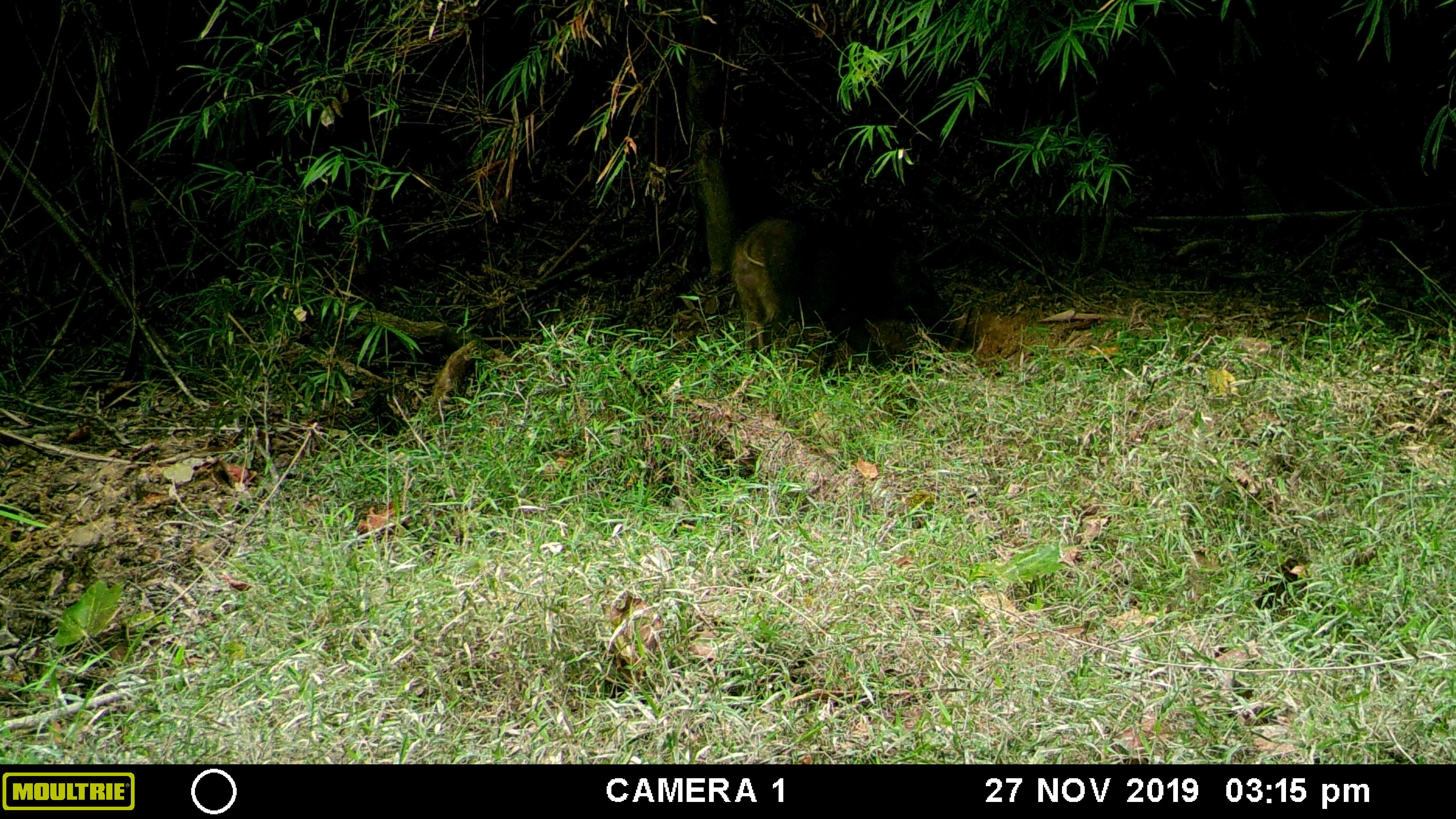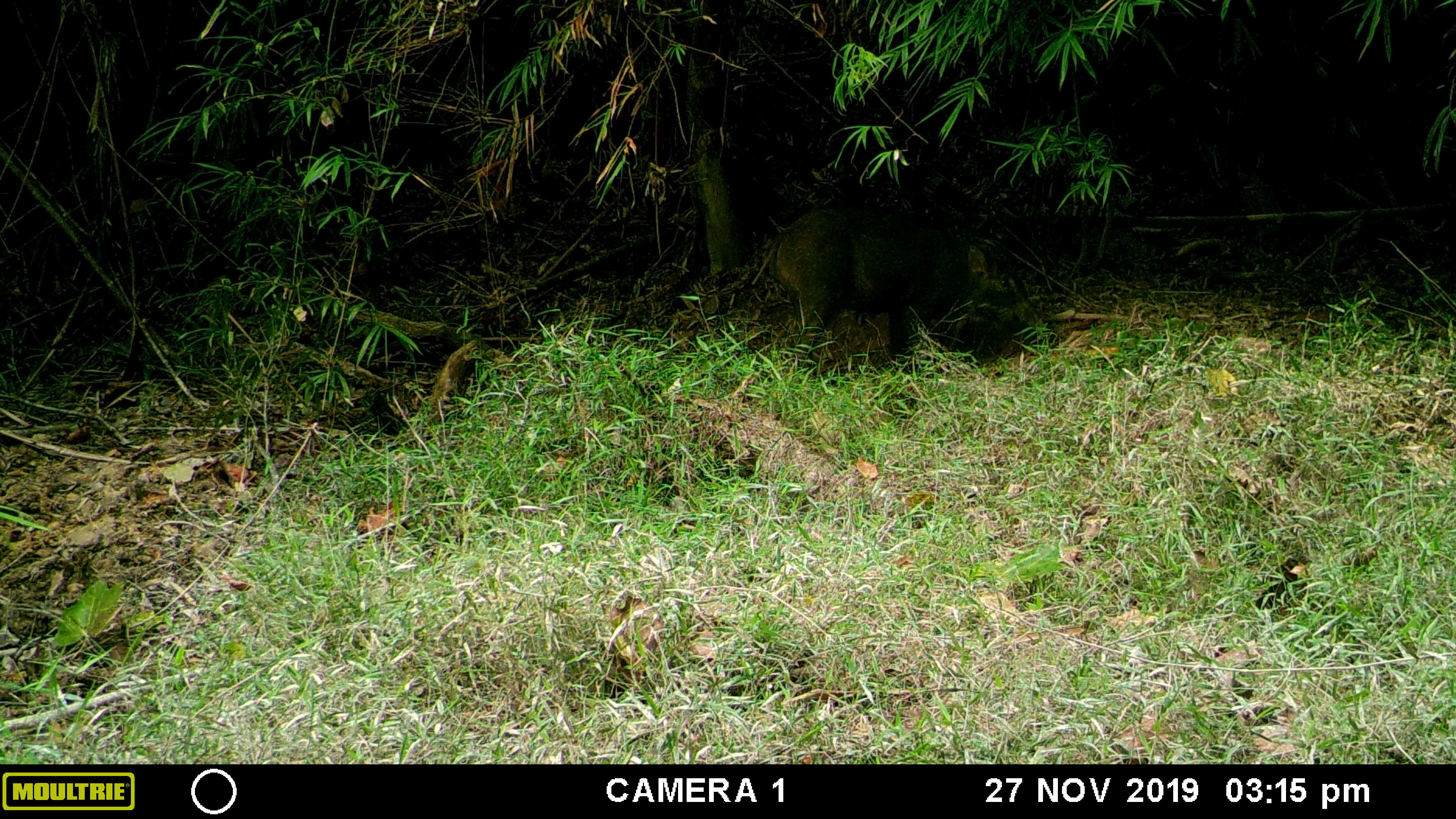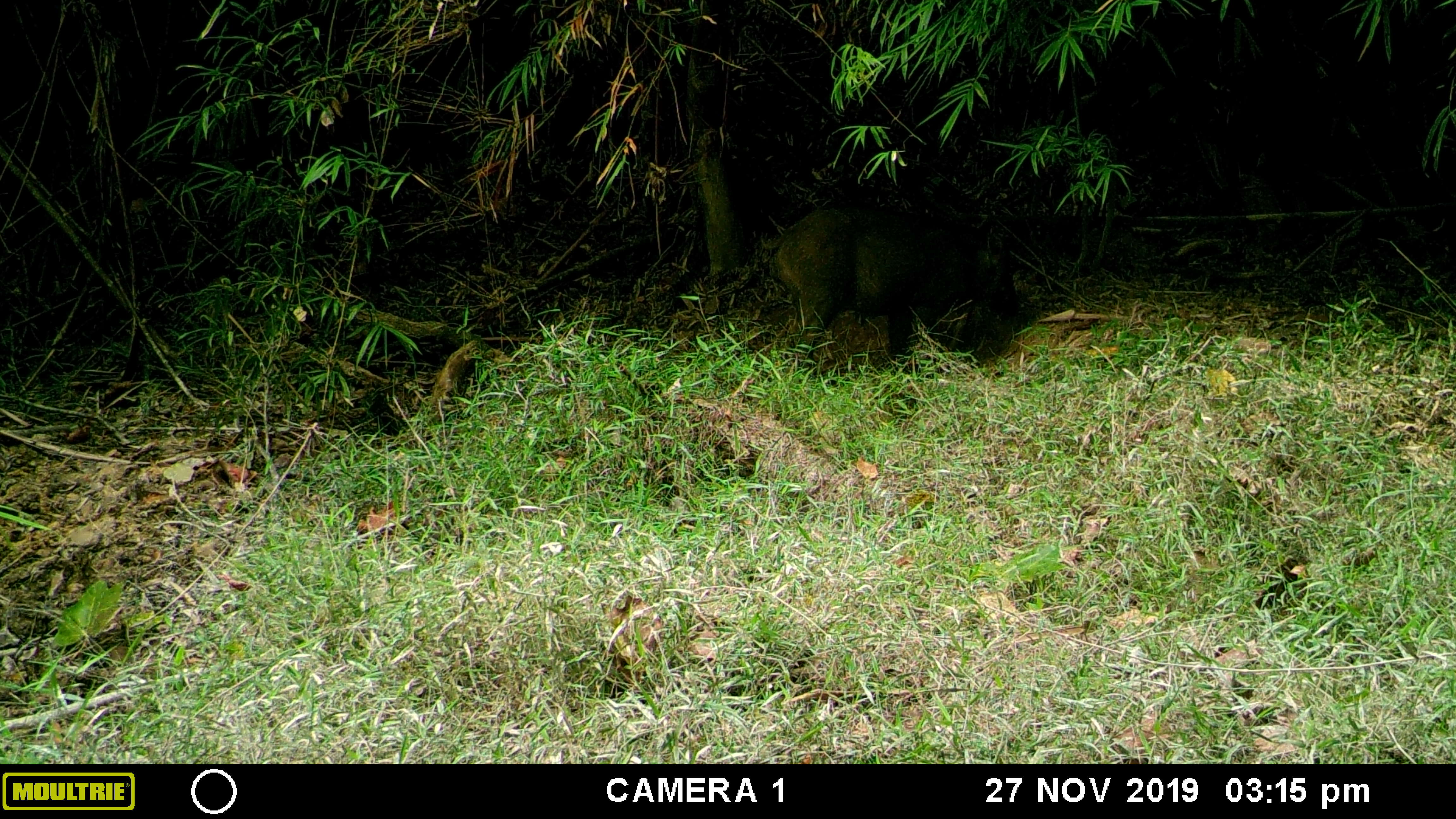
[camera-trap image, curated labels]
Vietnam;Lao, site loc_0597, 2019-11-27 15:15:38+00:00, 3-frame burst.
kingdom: Animalia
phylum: Chordata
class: Mammalia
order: Artiodactyla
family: Suidae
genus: Sus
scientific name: Sus scrofa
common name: eurasian wild pig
Eurasian wild pig (Sus scrofa). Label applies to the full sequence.